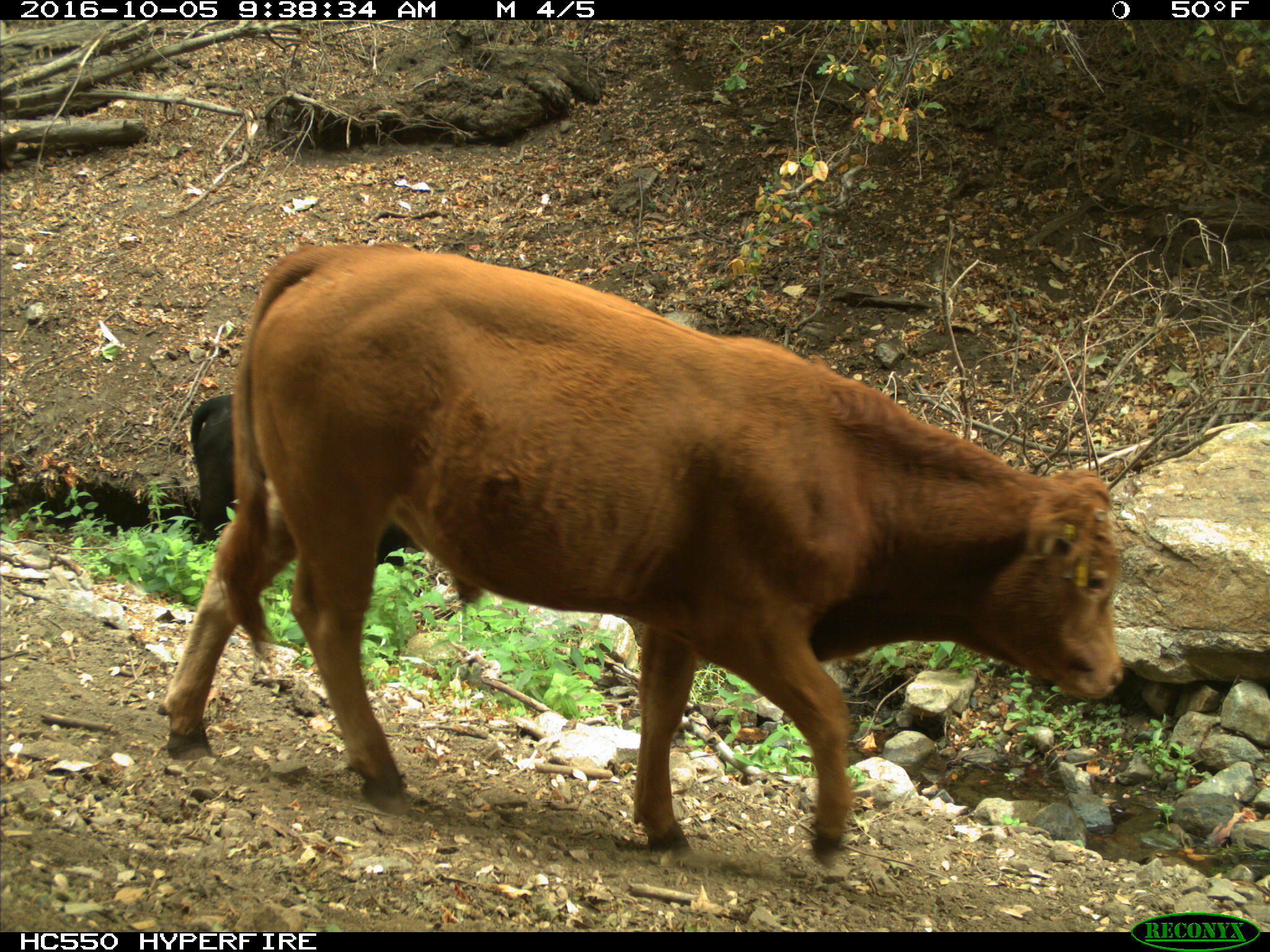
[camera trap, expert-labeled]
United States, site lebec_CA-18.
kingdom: Animalia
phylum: Chordata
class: Mammalia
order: Artiodactyla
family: Bovidae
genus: Bos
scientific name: Bos taurus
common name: domestic cow